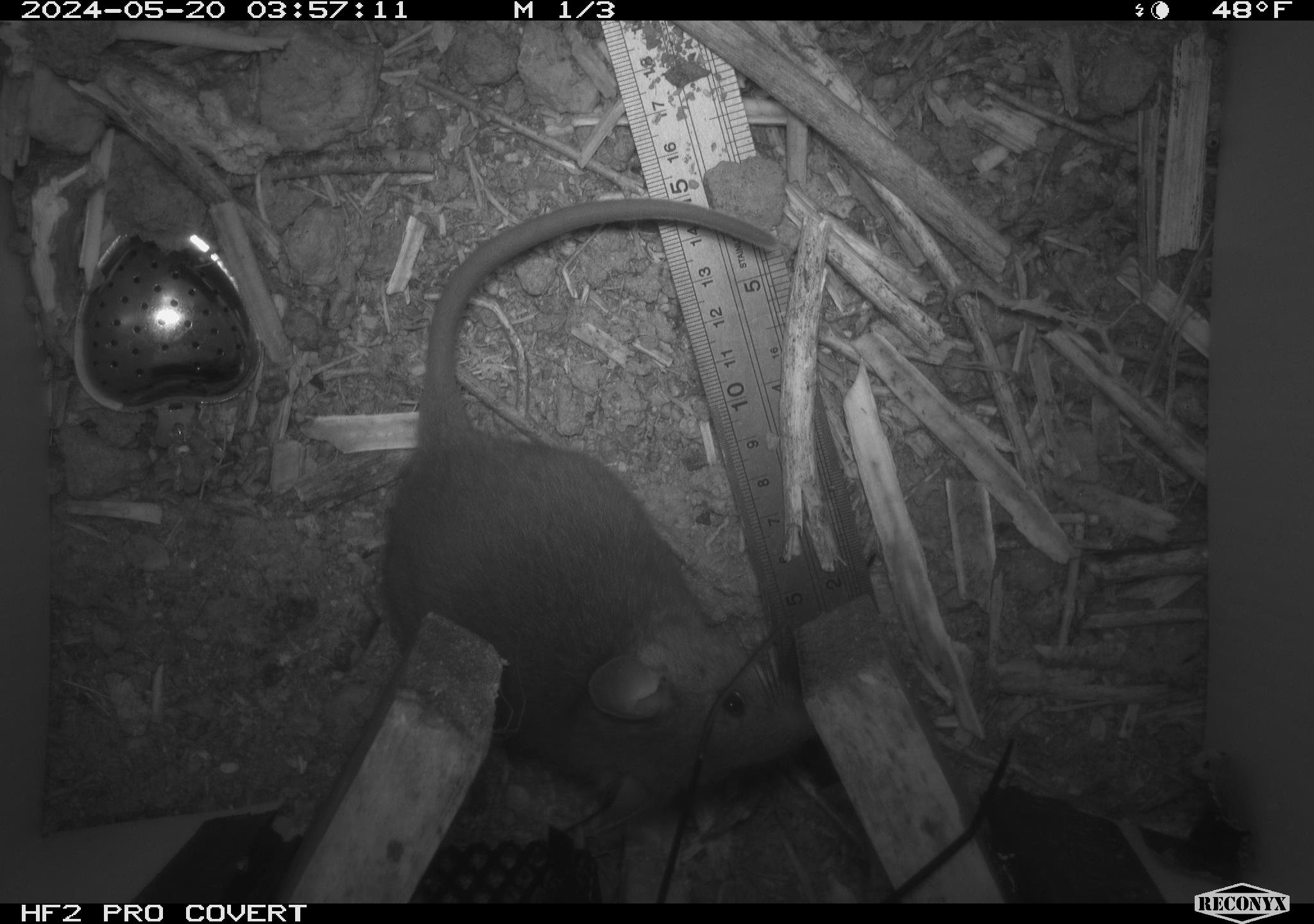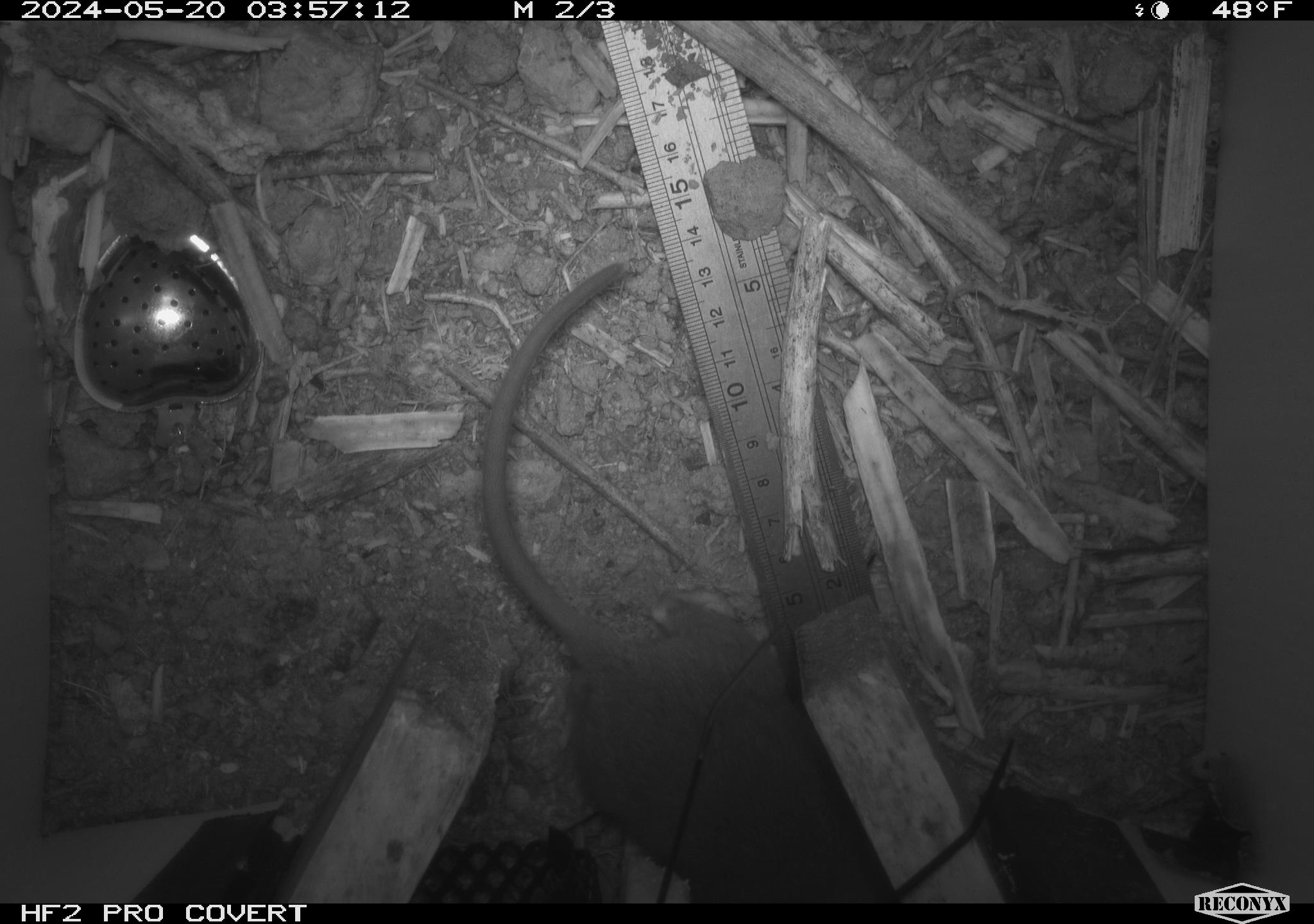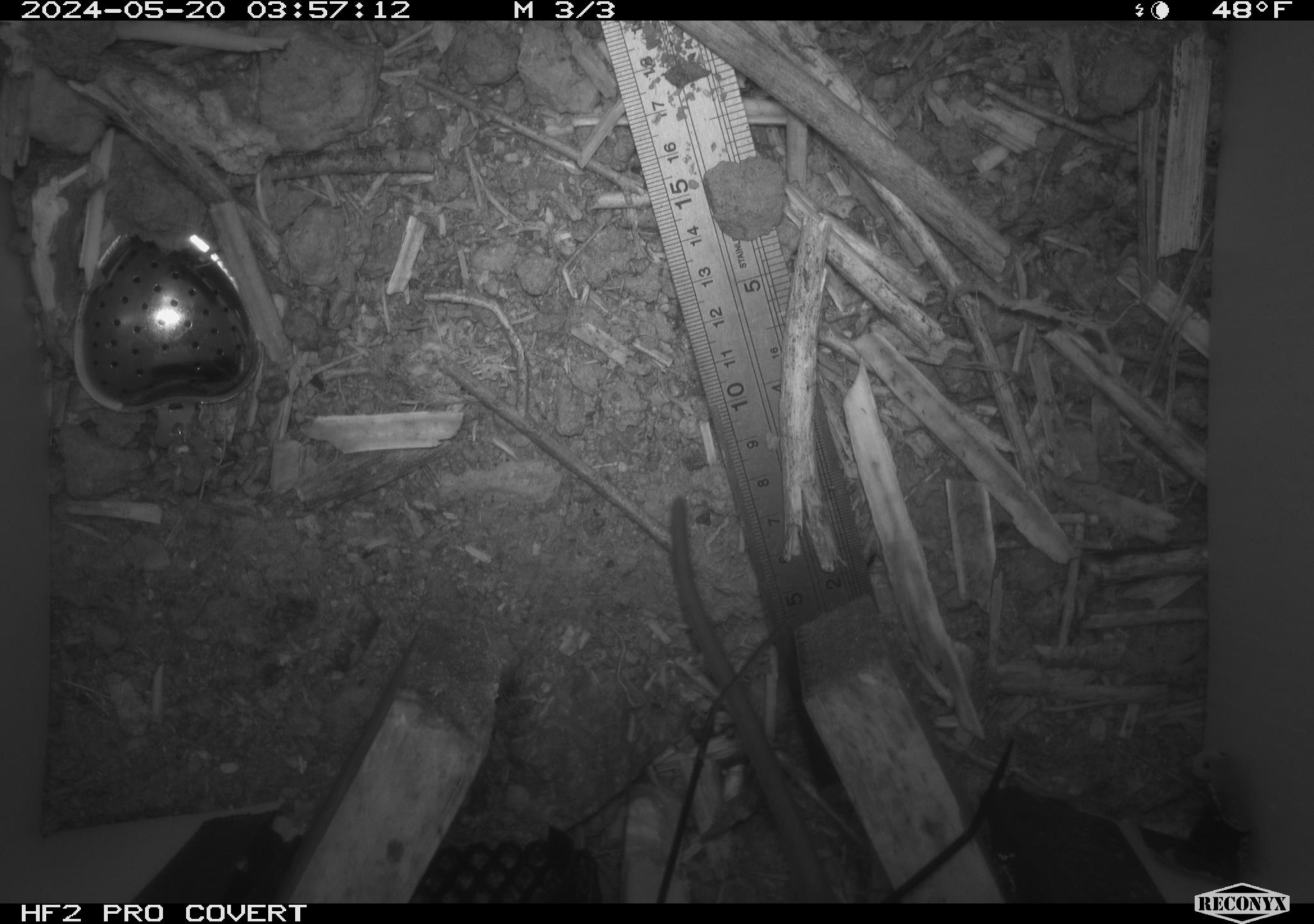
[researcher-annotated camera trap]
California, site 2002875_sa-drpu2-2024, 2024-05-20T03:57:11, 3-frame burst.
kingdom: Animalia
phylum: Chordata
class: Mammalia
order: Rodentia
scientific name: Rodentia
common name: rodent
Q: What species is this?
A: Rodent (Rodentia).